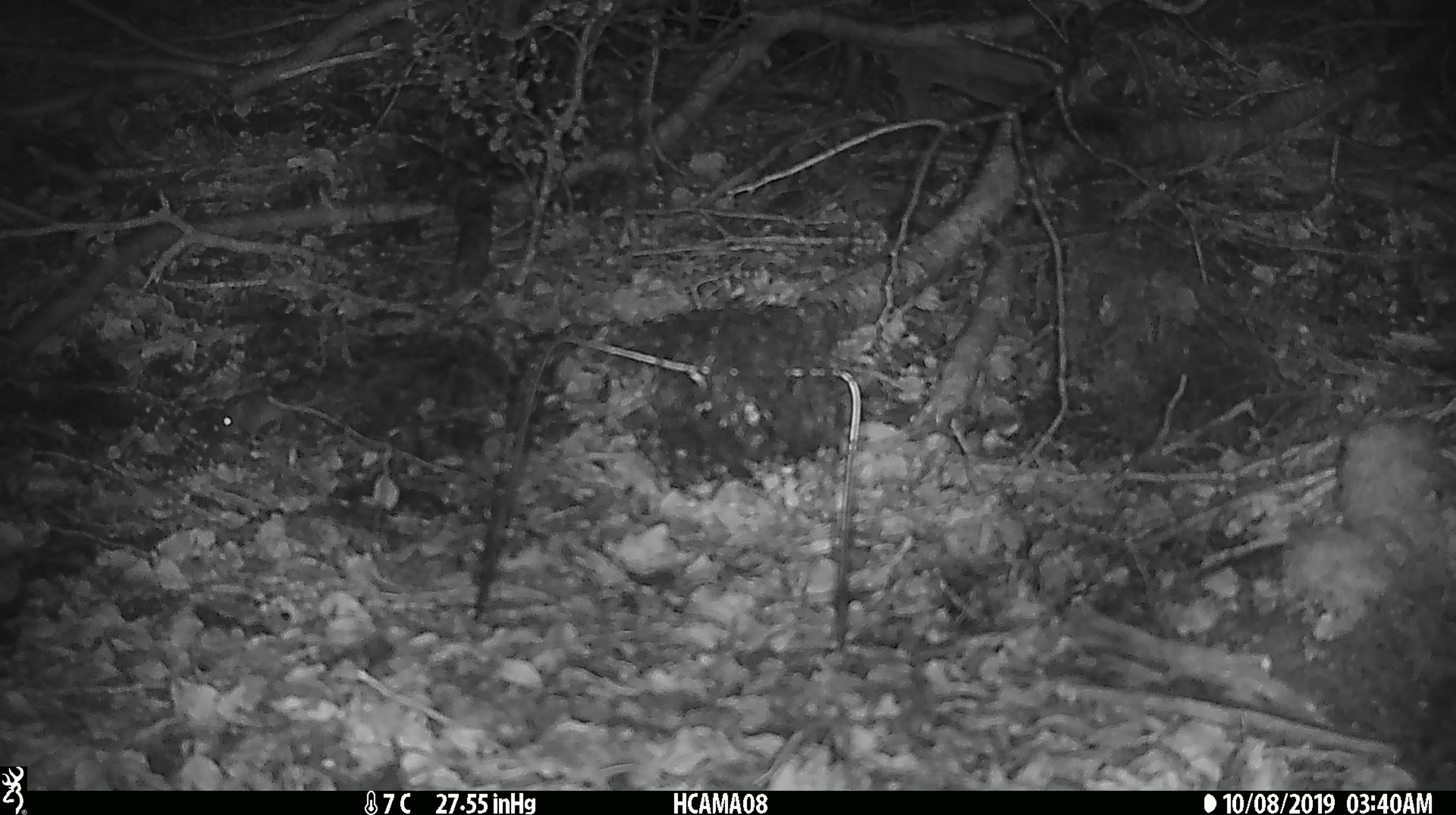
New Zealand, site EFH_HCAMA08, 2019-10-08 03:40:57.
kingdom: Animalia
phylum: Chordata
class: Mammalia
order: Rodentia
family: Muridae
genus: Mus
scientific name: Mus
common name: mouse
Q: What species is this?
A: Mouse (Mus).